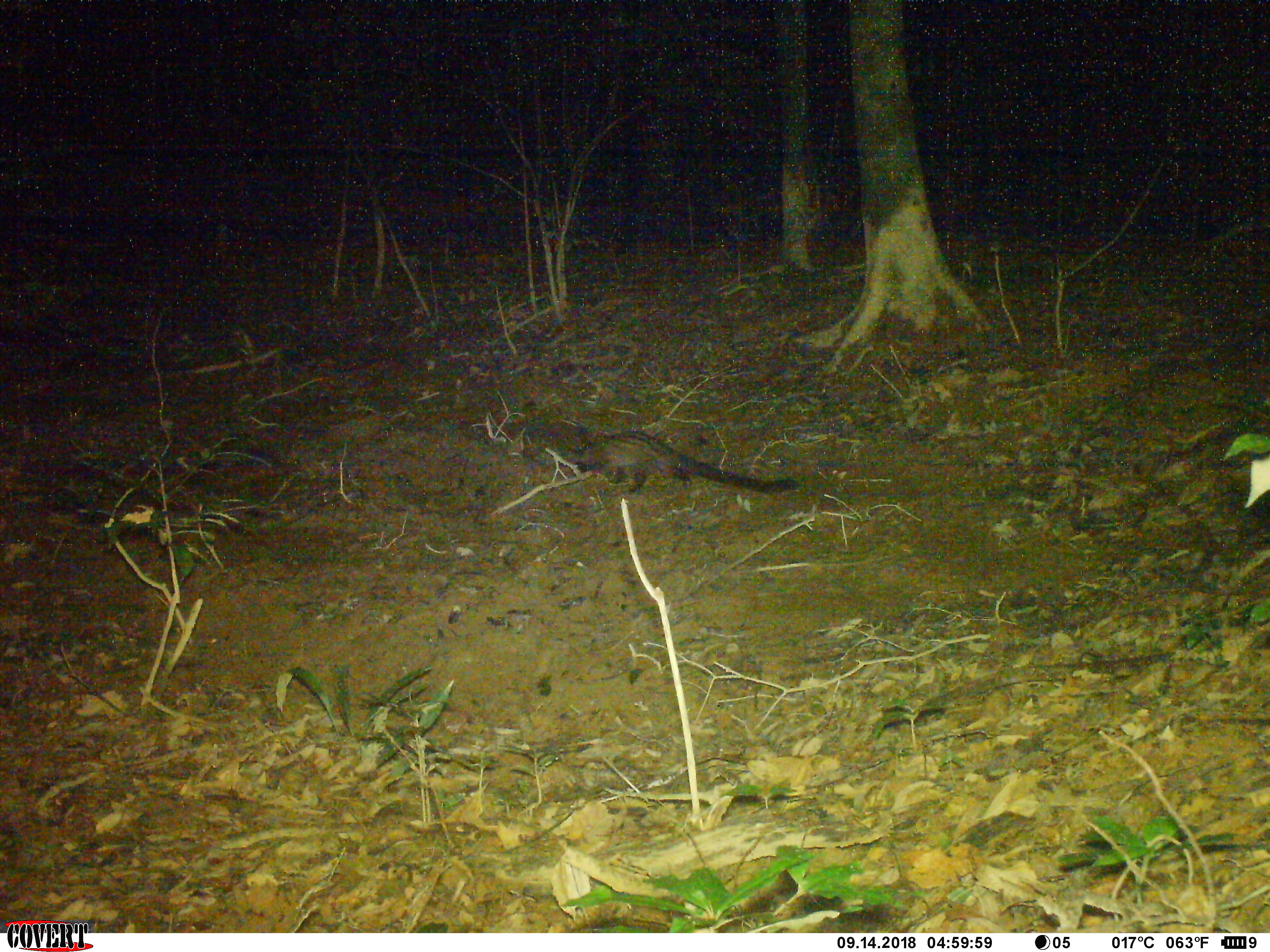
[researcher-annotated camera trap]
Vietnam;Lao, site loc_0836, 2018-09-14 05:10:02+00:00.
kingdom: Animalia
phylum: Chordata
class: Mammalia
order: Carnivora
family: Viverridae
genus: Paradoxurus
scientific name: Paradoxurus hermaphroditus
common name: common palm civet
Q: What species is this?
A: Common palm civet (Paradoxurus hermaphroditus).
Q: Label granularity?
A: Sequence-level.